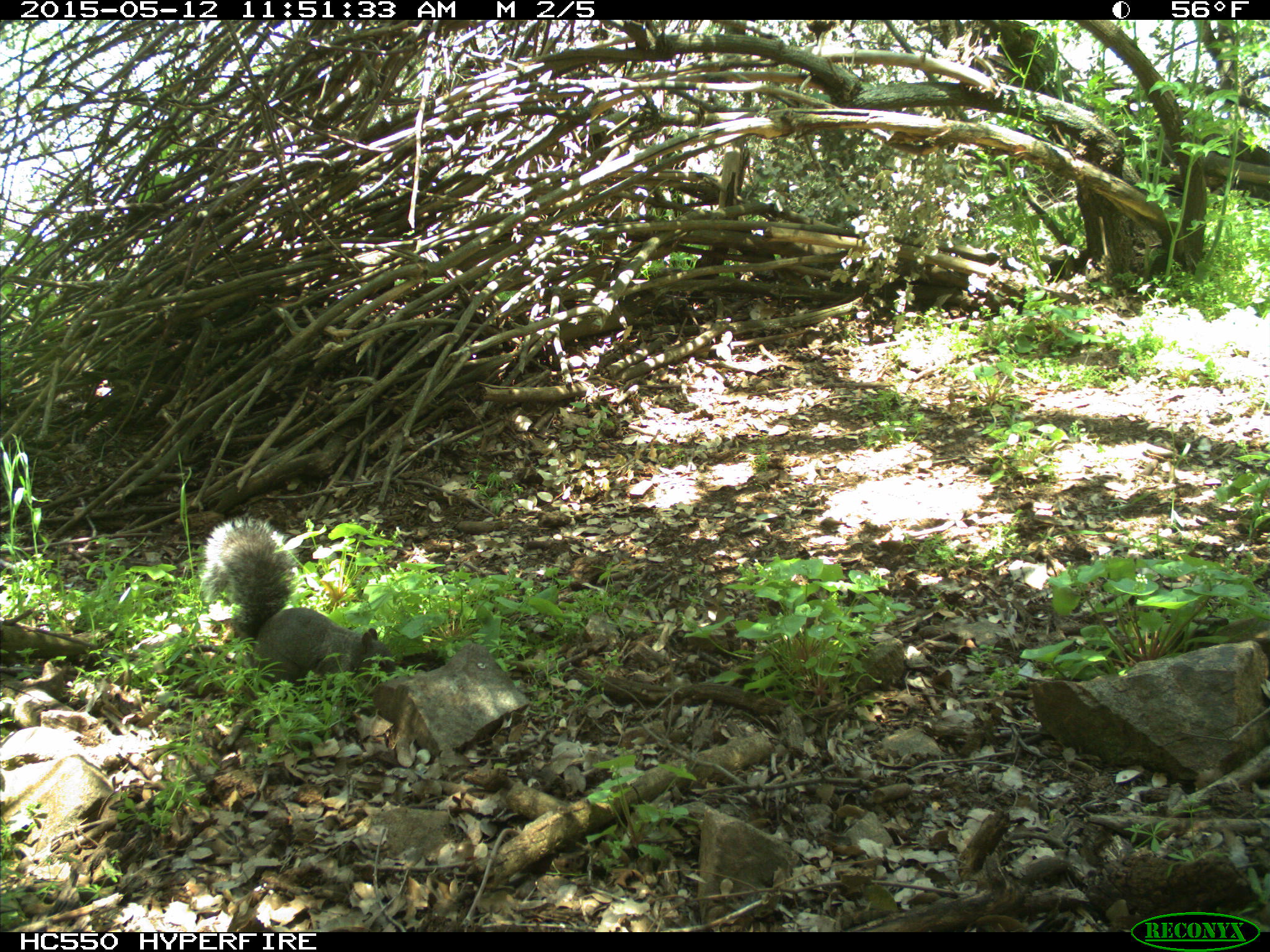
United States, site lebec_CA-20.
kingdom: Animalia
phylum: Chordata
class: Mammalia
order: Rodentia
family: Sciuridae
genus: Sciurus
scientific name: Sciurus carolinensis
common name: eastern gray squirrel